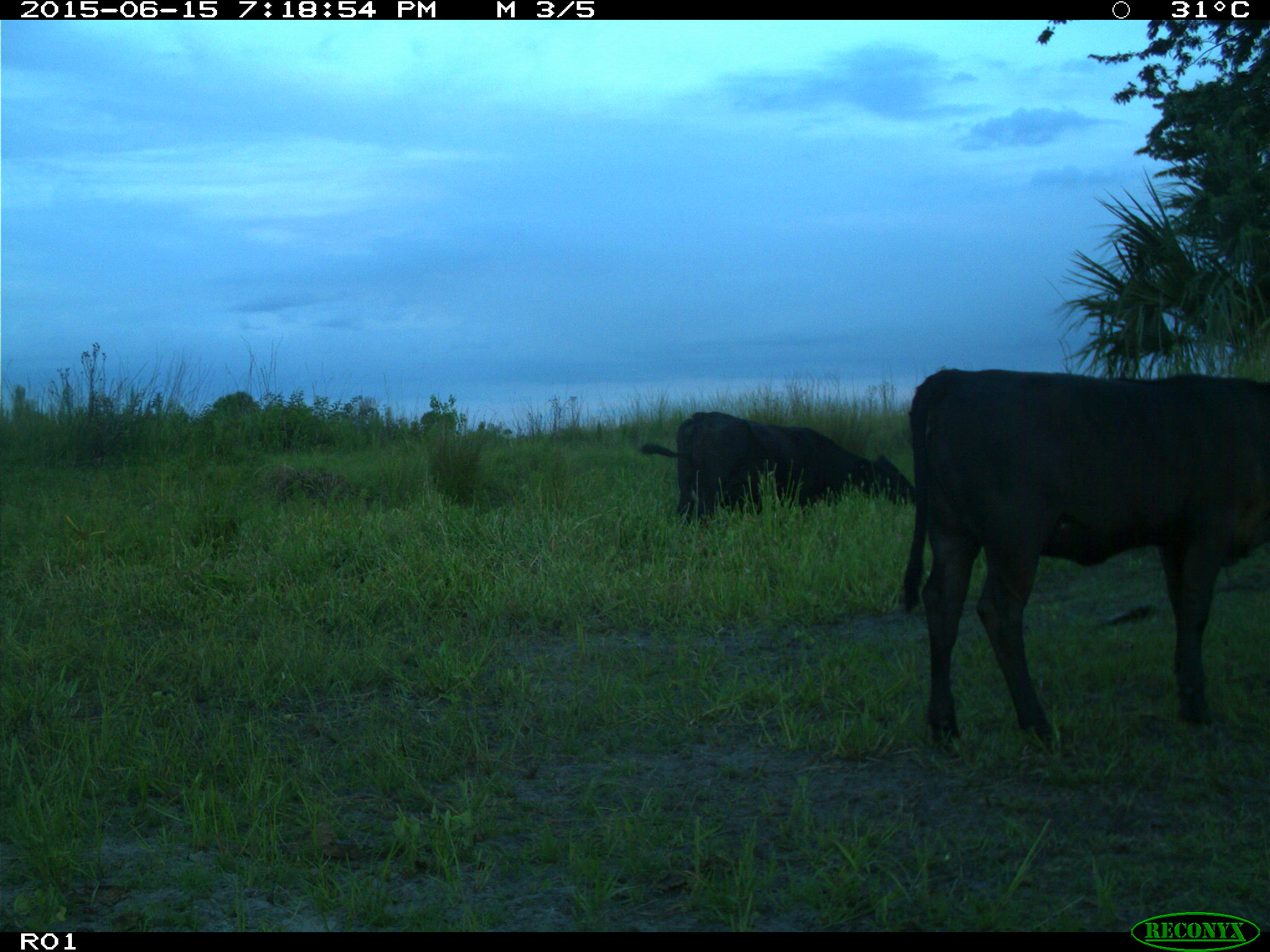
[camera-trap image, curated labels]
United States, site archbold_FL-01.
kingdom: Animalia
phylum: Chordata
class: Mammalia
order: Artiodactyla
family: Bovidae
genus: Bos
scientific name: Bos taurus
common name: domestic cow